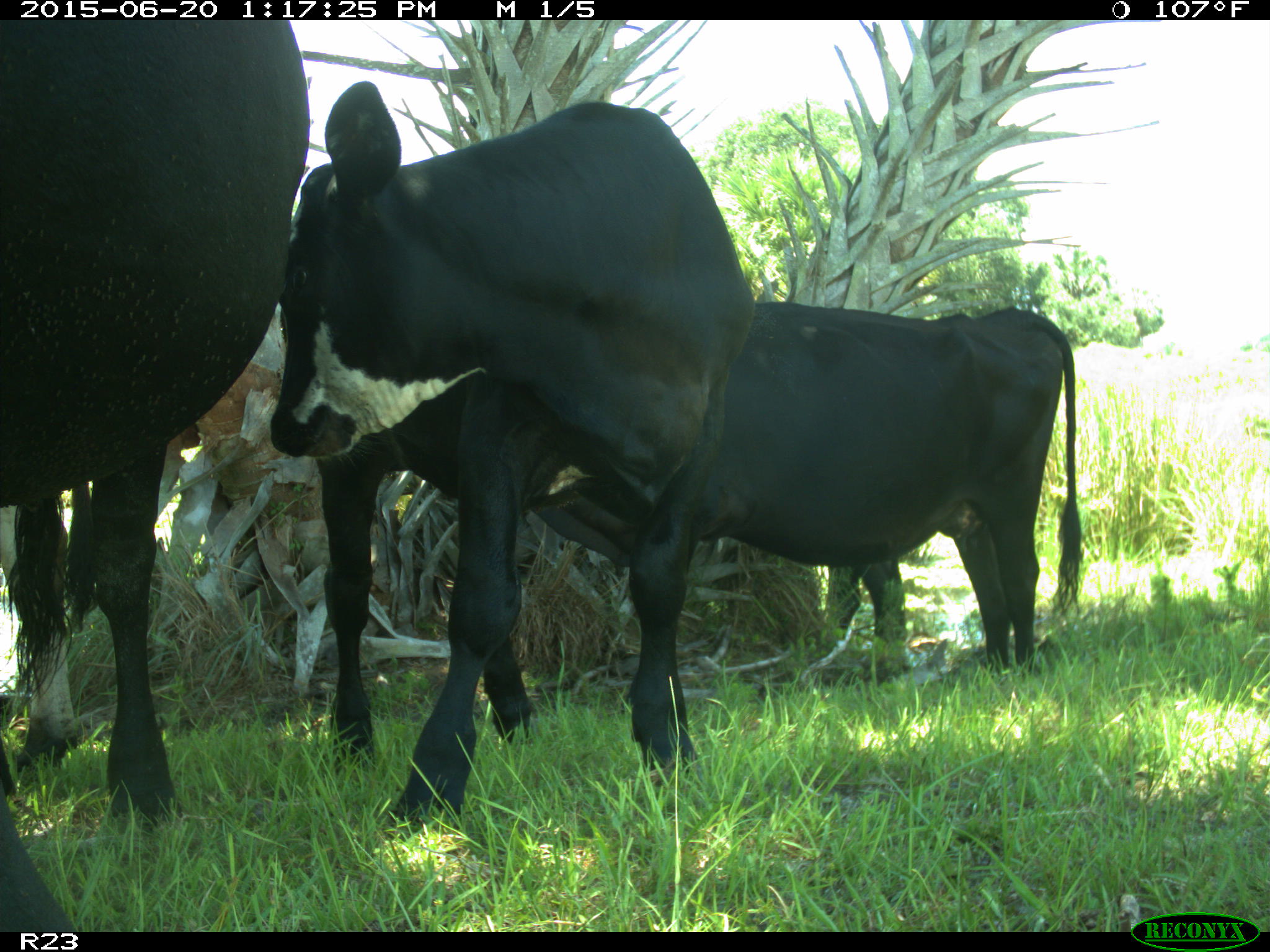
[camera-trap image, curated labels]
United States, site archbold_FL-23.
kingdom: Animalia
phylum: Chordata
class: Mammalia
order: Artiodactyla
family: Bovidae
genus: Bos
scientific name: Bos taurus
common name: domestic cow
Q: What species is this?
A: Bos taurus (domestic cow).